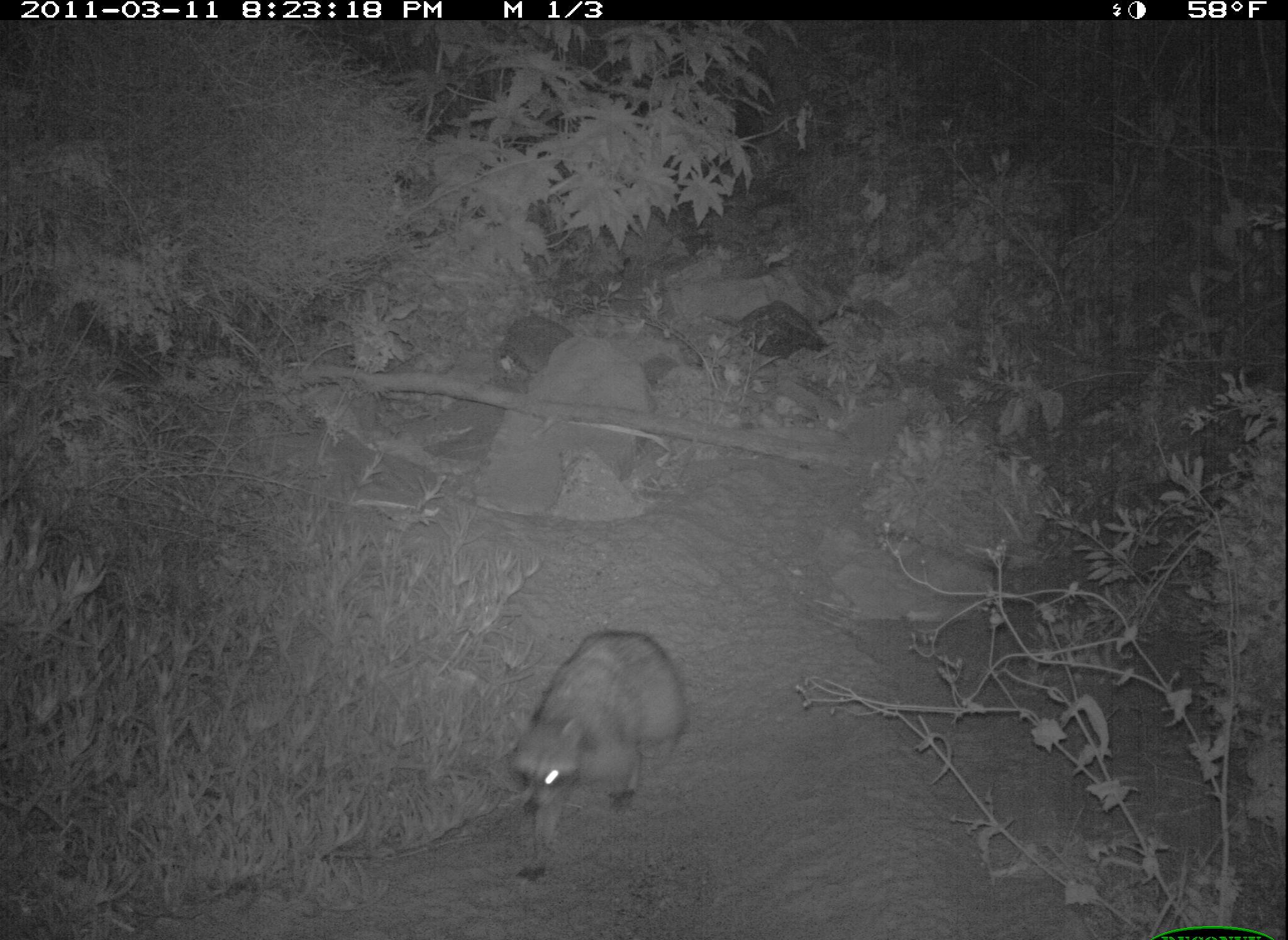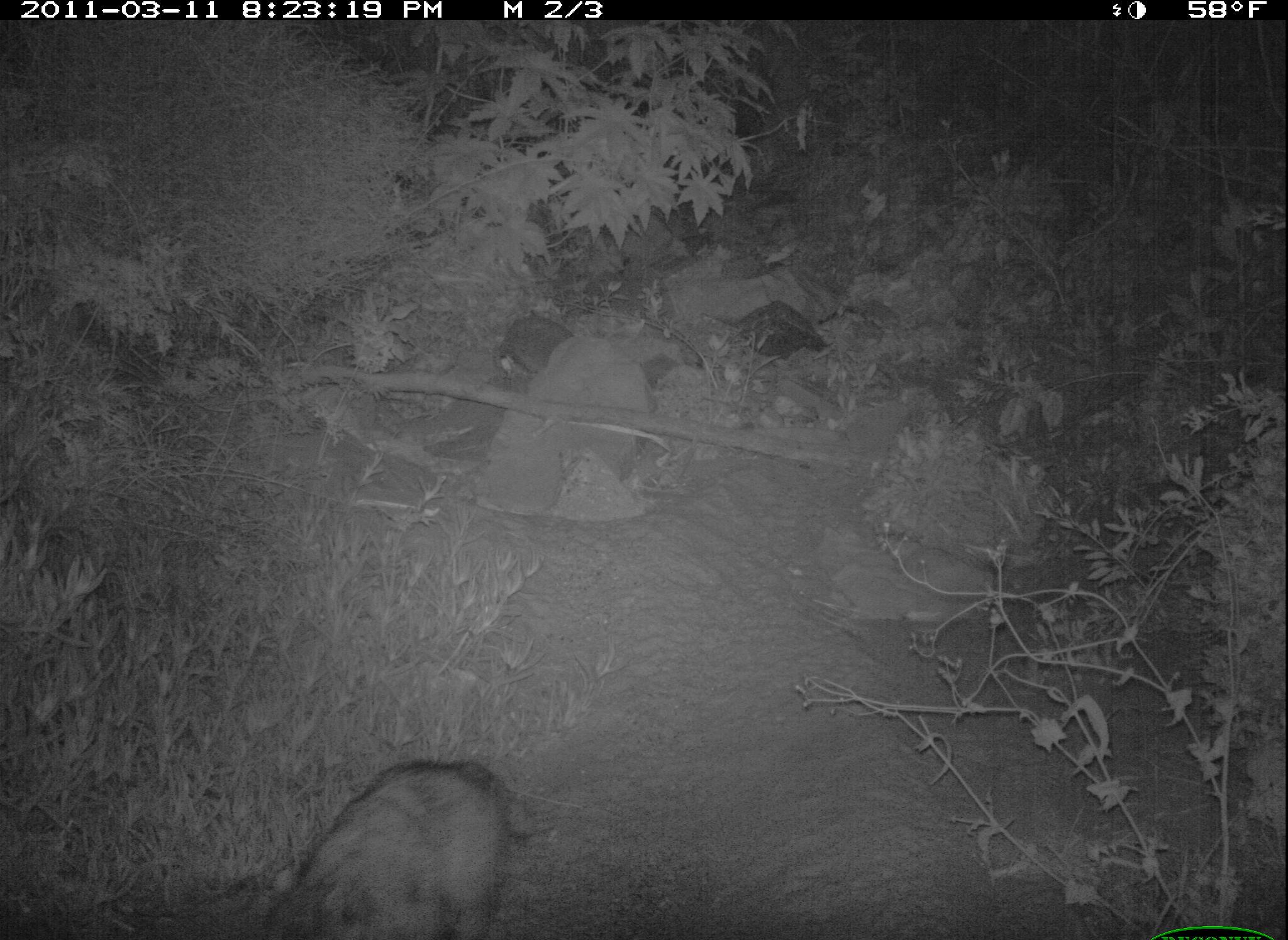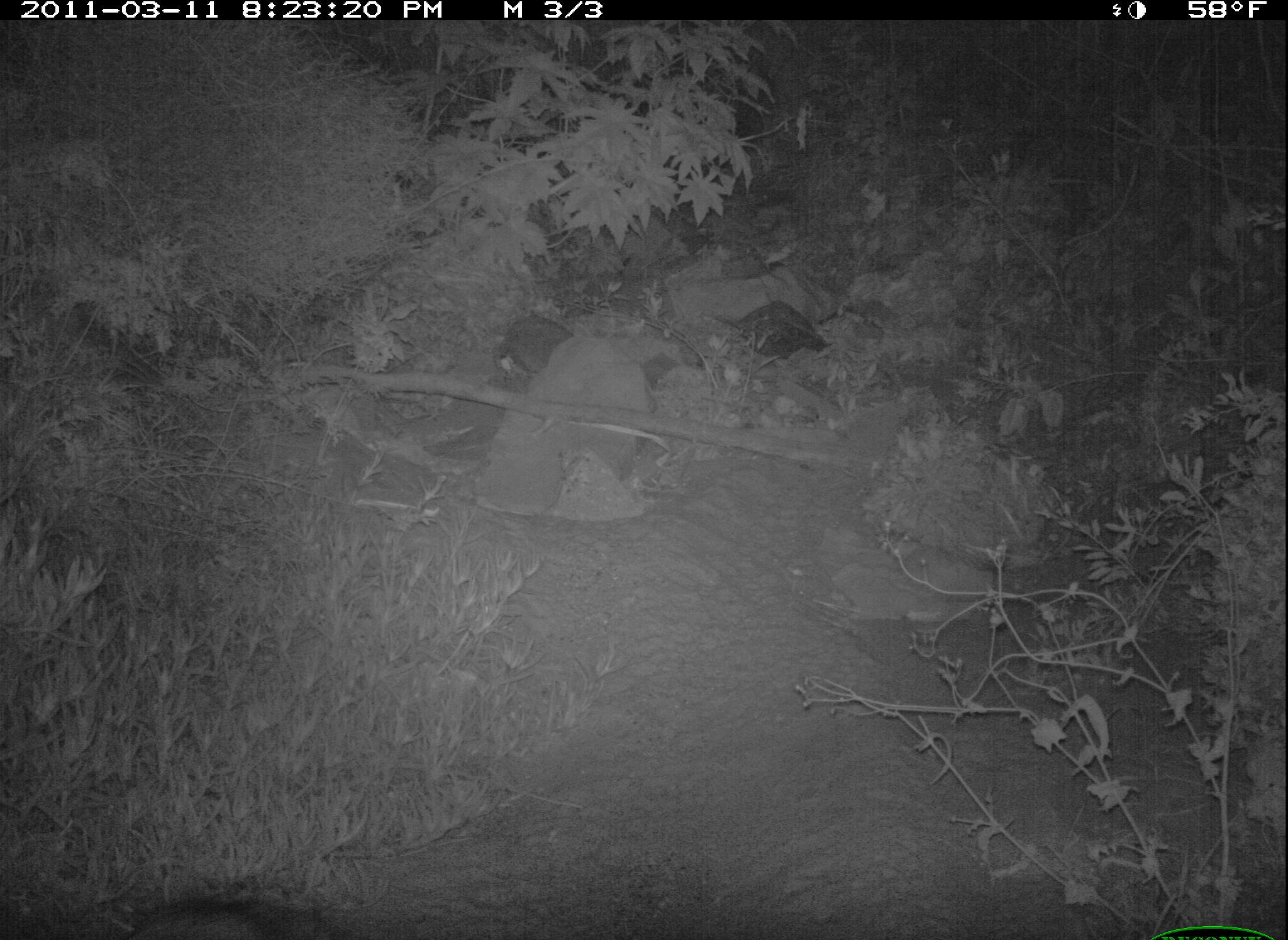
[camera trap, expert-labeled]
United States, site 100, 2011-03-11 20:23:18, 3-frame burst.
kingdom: Animalia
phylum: Chordata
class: Mammalia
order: Carnivora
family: Procyonidae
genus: Procyon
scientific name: Procyon lotor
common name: raccoon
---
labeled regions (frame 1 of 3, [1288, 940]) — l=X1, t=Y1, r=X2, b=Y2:
raccoon: l=491, t=614, r=697, b=883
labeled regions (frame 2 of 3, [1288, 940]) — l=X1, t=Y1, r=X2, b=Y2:
raccoon: l=253, t=739, r=554, b=940